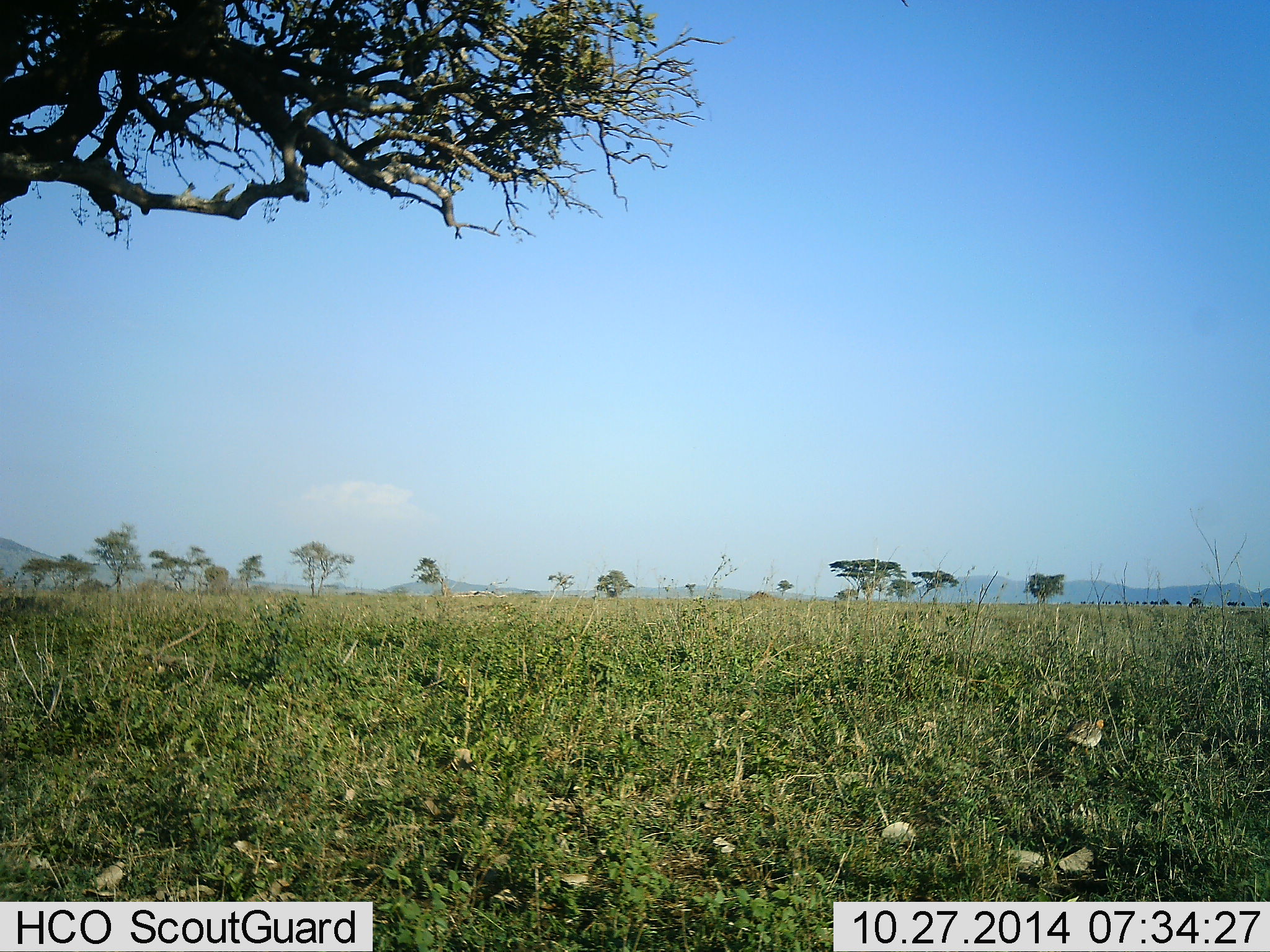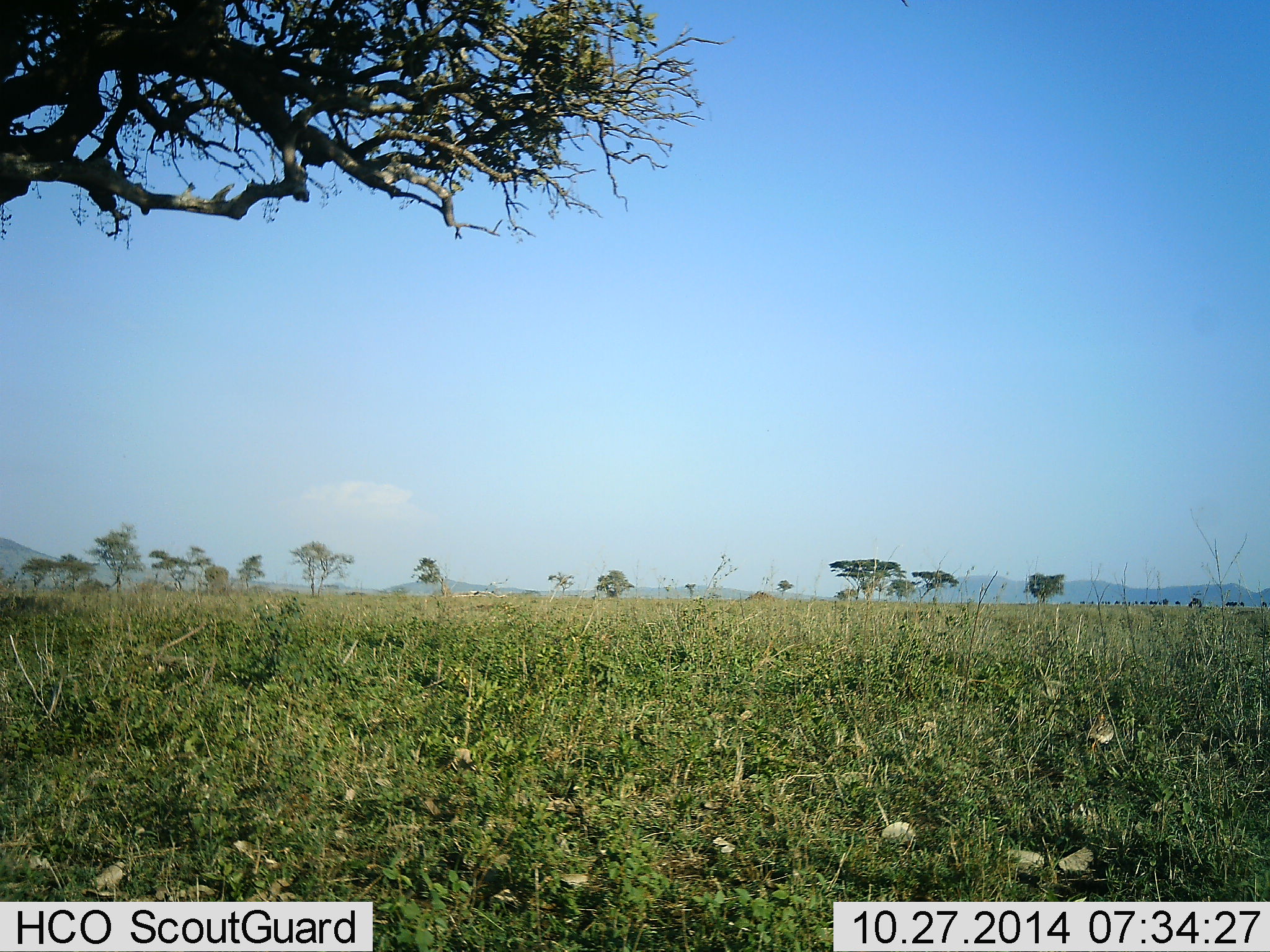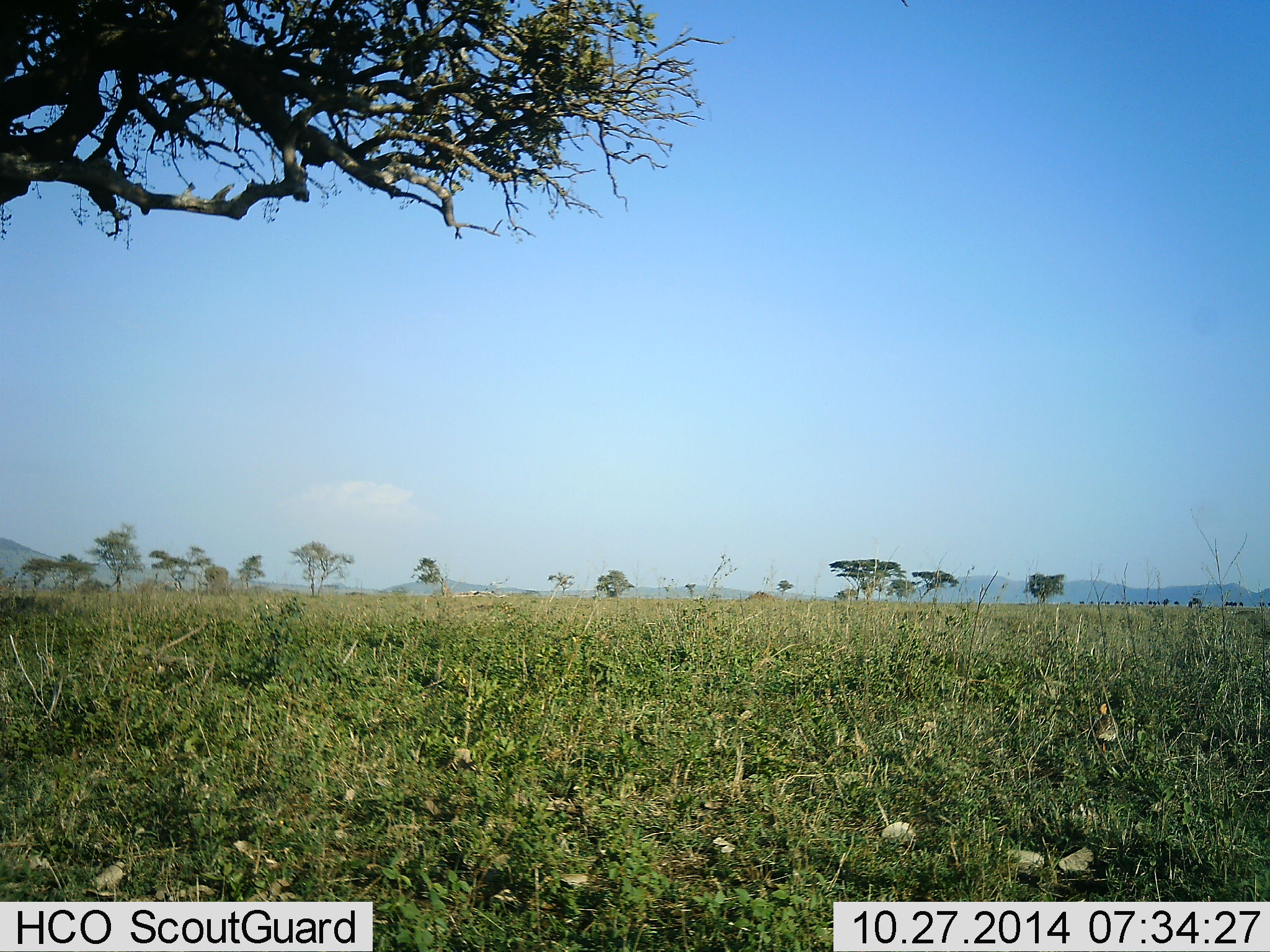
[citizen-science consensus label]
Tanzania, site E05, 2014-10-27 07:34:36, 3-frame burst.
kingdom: Animalia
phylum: Chordata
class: Aves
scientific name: Aves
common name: bird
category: otherbird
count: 1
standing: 10%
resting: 0%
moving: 90%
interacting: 10%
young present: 0%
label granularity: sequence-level